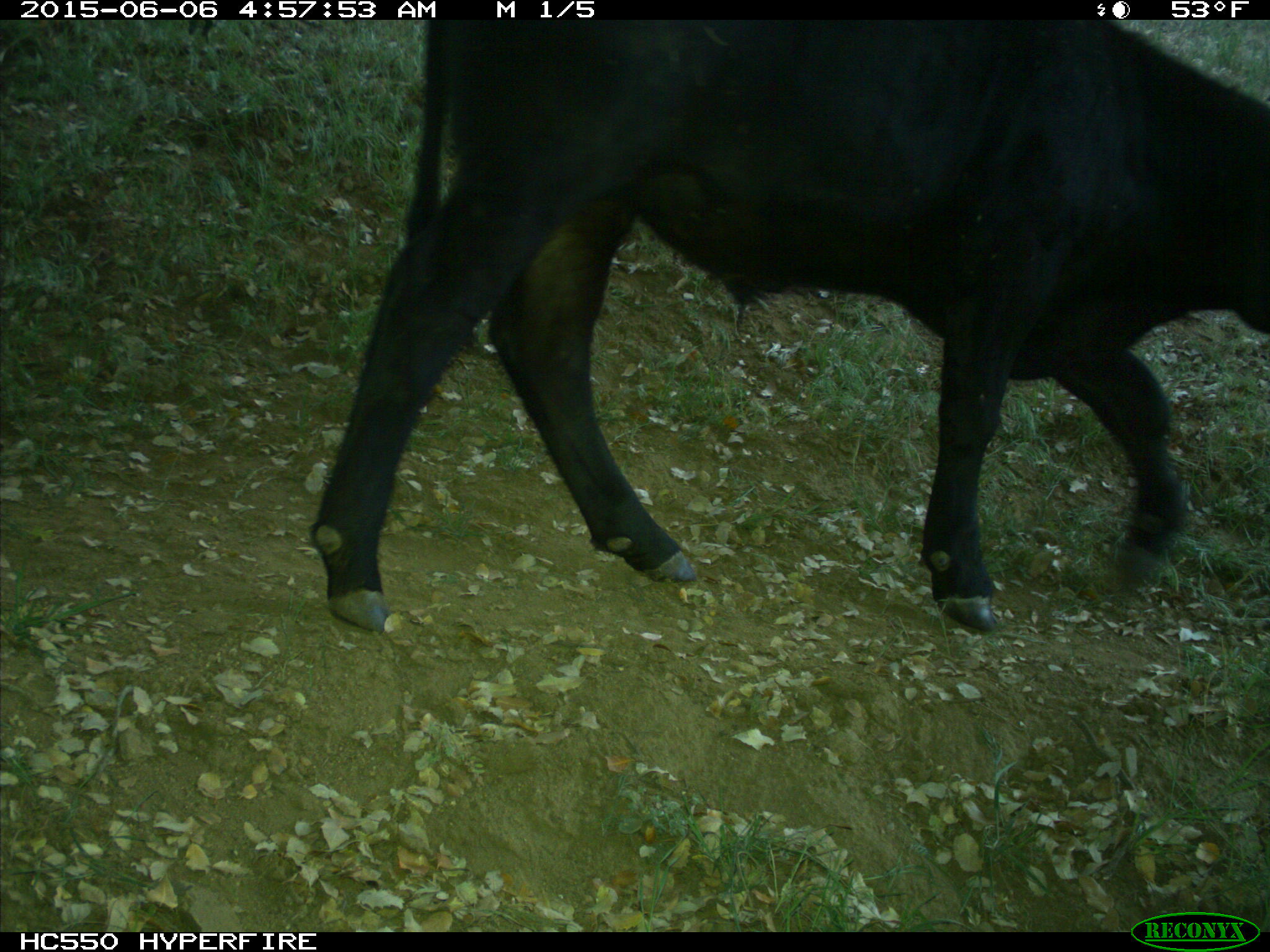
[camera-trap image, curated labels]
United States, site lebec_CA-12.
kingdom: Animalia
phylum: Chordata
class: Mammalia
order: Artiodactyla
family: Bovidae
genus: Bos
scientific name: Bos taurus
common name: domestic cow